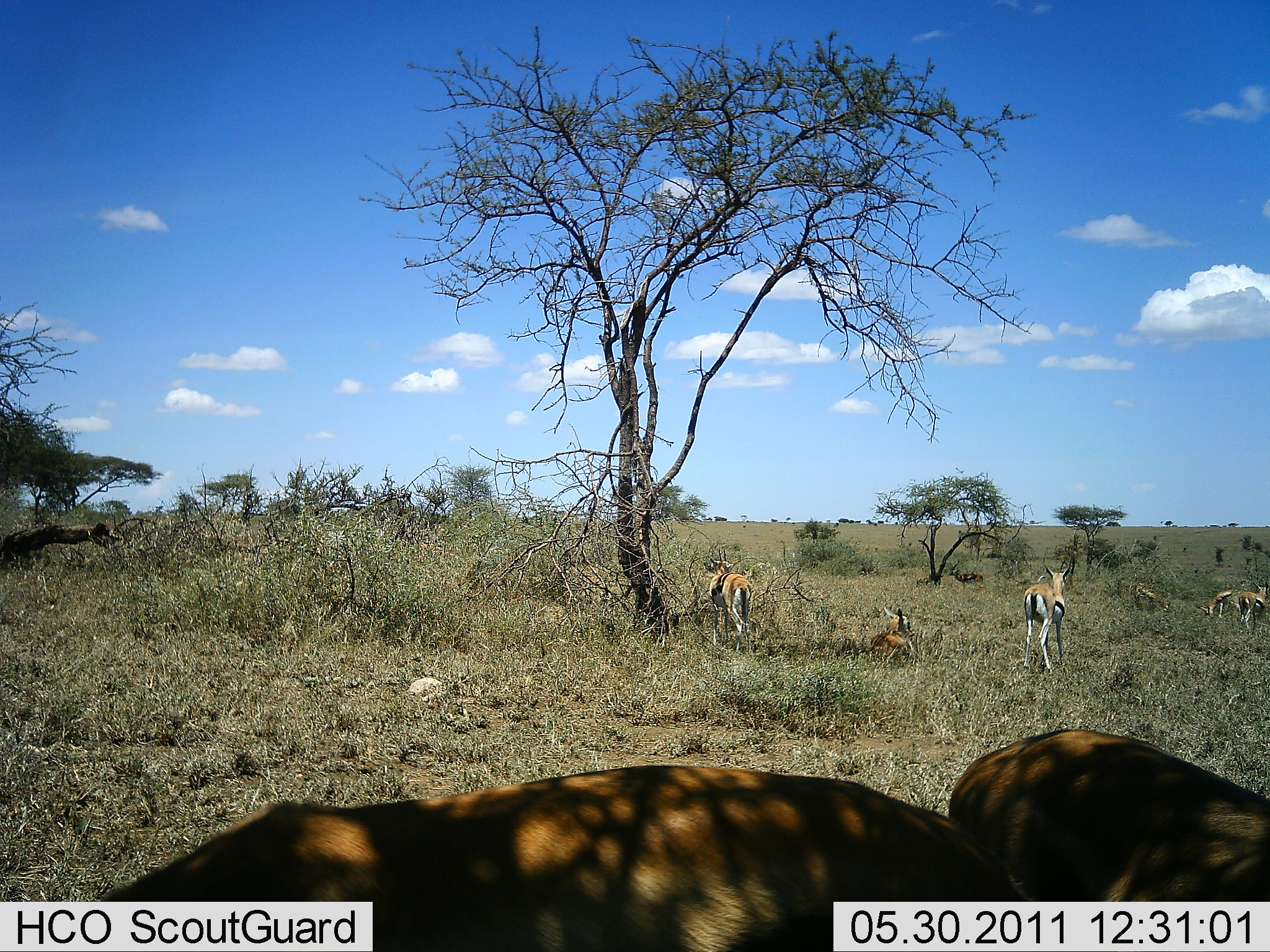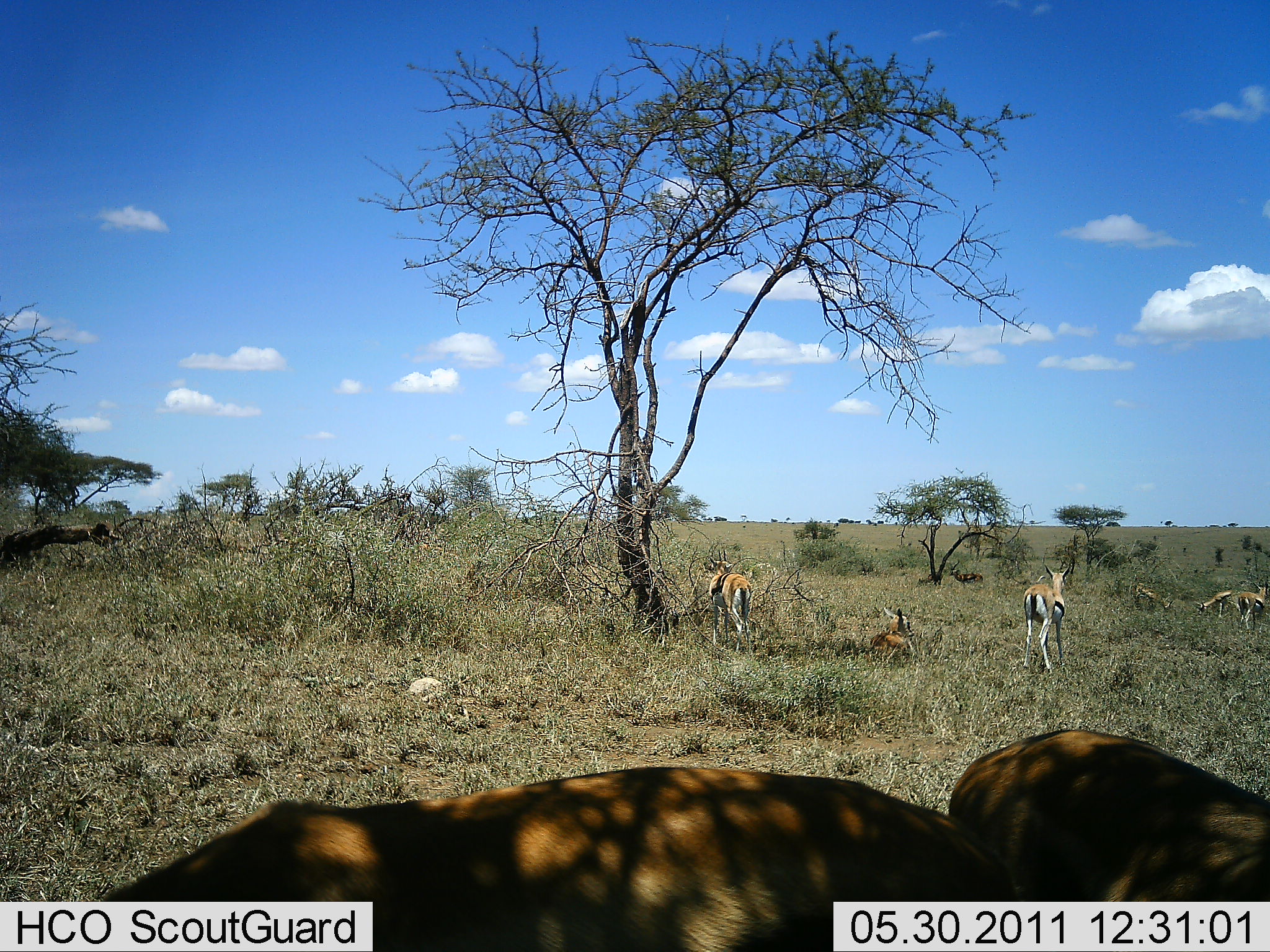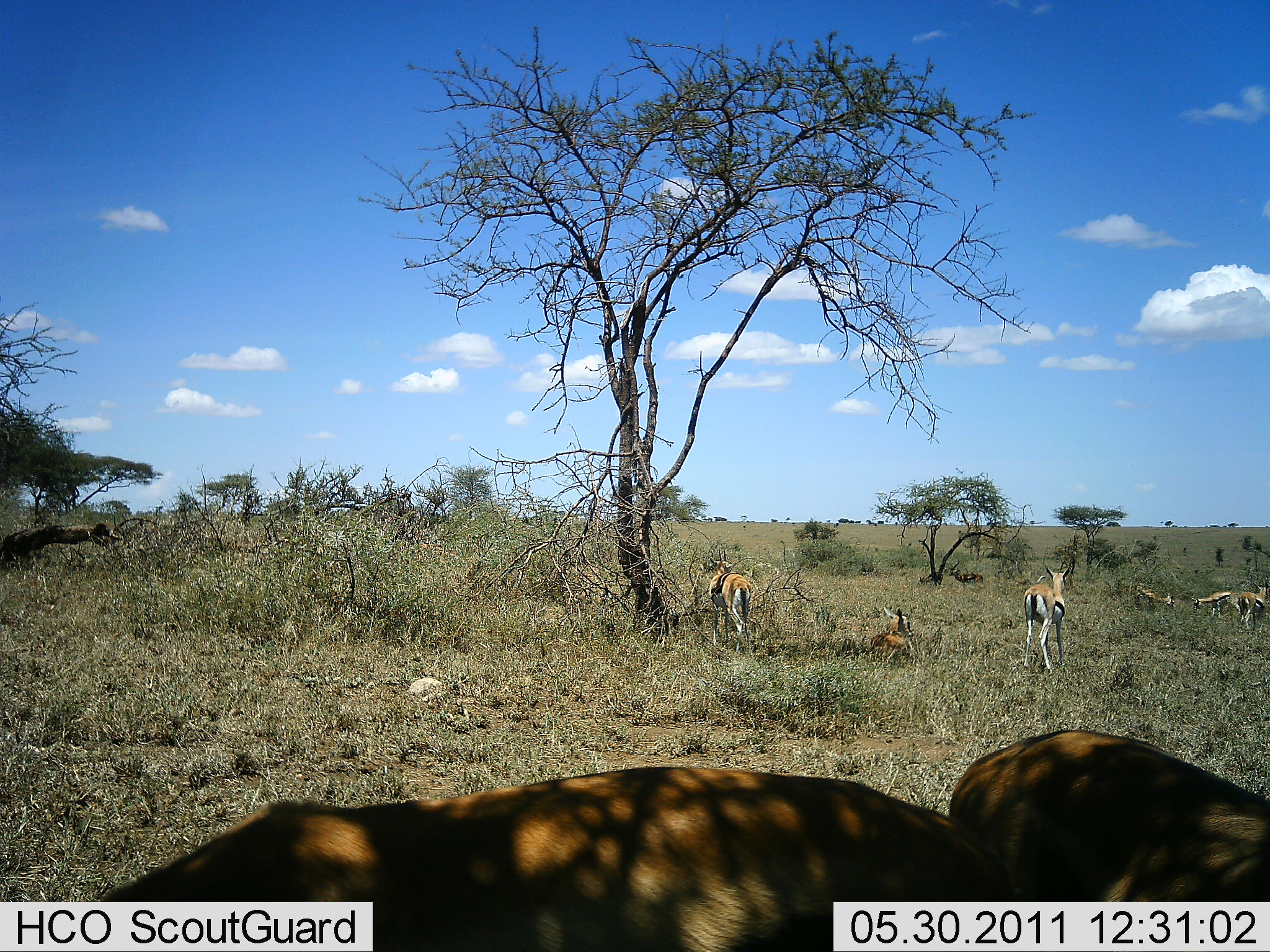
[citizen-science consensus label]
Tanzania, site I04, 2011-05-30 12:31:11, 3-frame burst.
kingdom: Animalia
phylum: Chordata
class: Mammalia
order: Artiodactyla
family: Bovidae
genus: Eudorcas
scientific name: Eudorcas thomsonii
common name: thomson's gazelle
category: gazellethomsons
Gazellethomsons (thomson's gazelle) (Eudorcas thomsonii), count 8. Behavior (volunteer vote fractions): standing 100%, resting 64%, moving 0%, interacting 0%. Young present (vote fraction): 0%. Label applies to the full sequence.